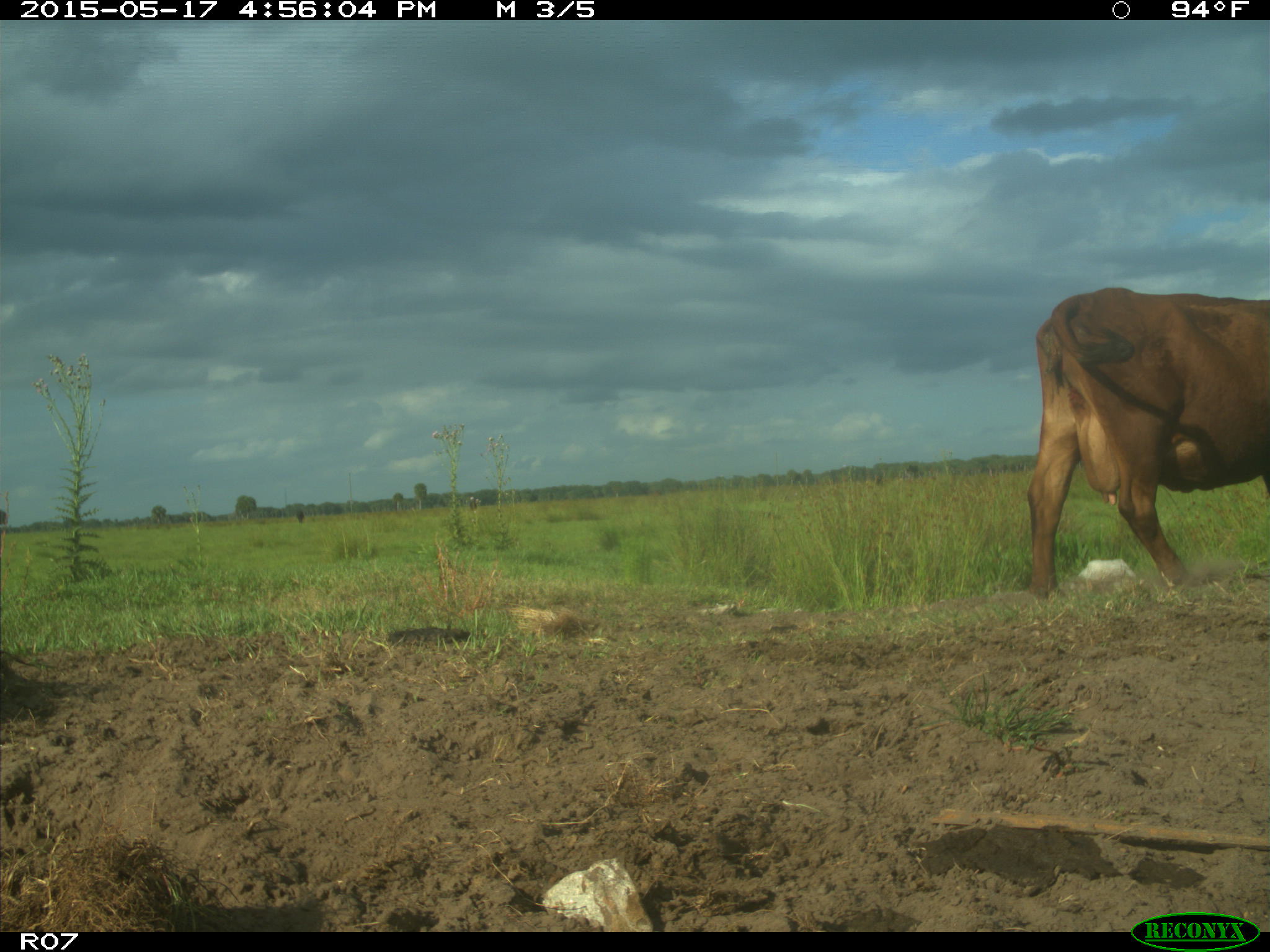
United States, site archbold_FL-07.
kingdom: Animalia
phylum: Chordata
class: Mammalia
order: Artiodactyla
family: Bovidae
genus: Bos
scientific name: Bos taurus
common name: domestic cow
Bos taurus (domestic cow).